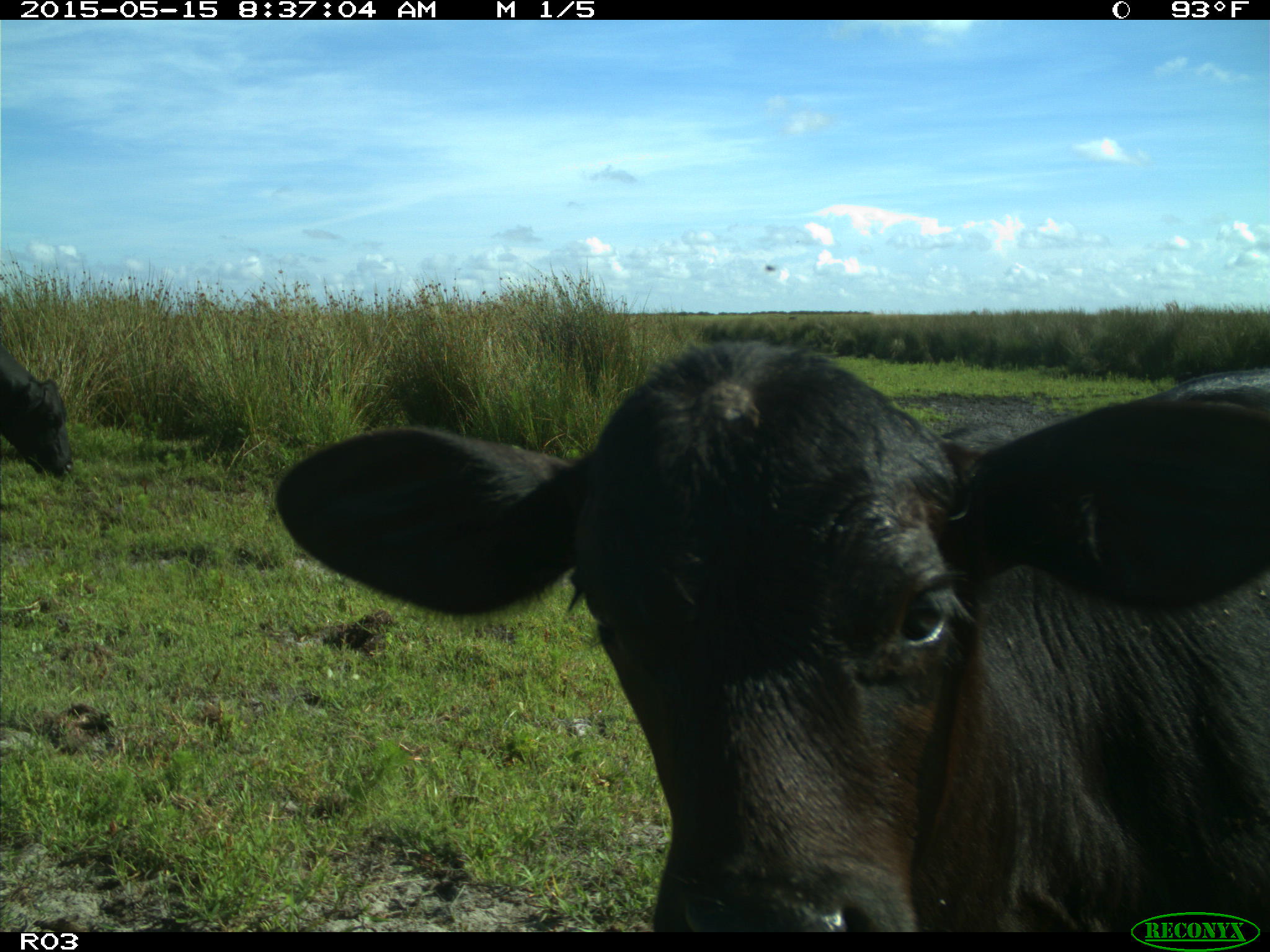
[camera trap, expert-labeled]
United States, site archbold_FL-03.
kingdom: Animalia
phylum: Chordata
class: Mammalia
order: Artiodactyla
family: Bovidae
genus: Bos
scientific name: Bos taurus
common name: domestic cow